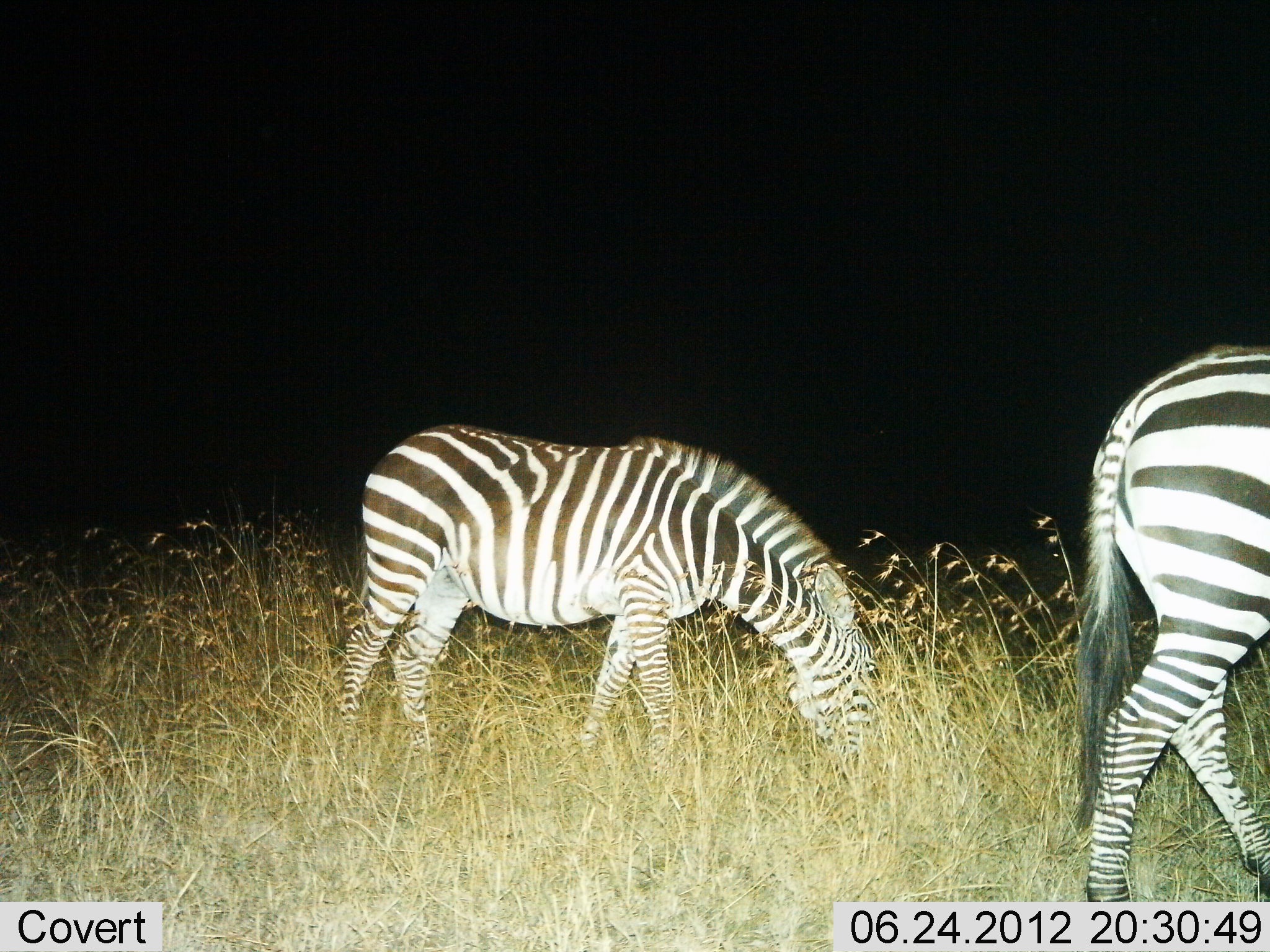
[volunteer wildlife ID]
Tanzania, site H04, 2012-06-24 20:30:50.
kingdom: Animalia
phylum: Chordata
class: Mammalia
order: Perissodactyla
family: Equidae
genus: Equus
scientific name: Equus quagga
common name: plains zebra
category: zebra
Zebra (plains zebra) (Equus quagga), count 2. Behavior (volunteer vote fractions): standing 20%, resting 0%, moving 50%, interacting 0%. Young present (vote fraction): 0%. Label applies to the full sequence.